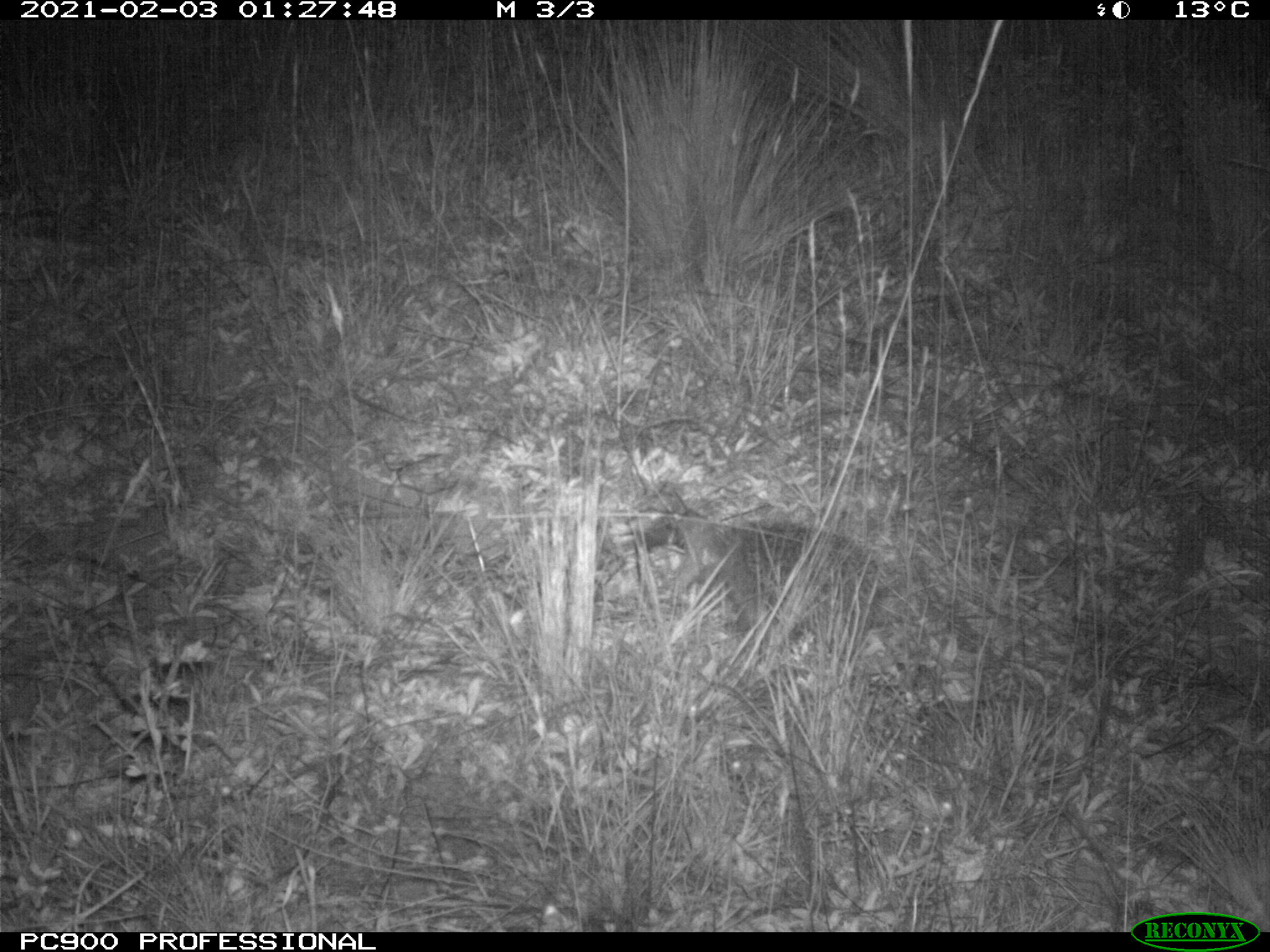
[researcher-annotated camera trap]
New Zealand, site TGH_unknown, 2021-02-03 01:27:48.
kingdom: Animalia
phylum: Chordata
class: Mammalia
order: Eulipotyphla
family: Erinaceidae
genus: Erinaceus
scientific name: Erinaceus europaeus europaeus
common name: european hedgehog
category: hedgehog